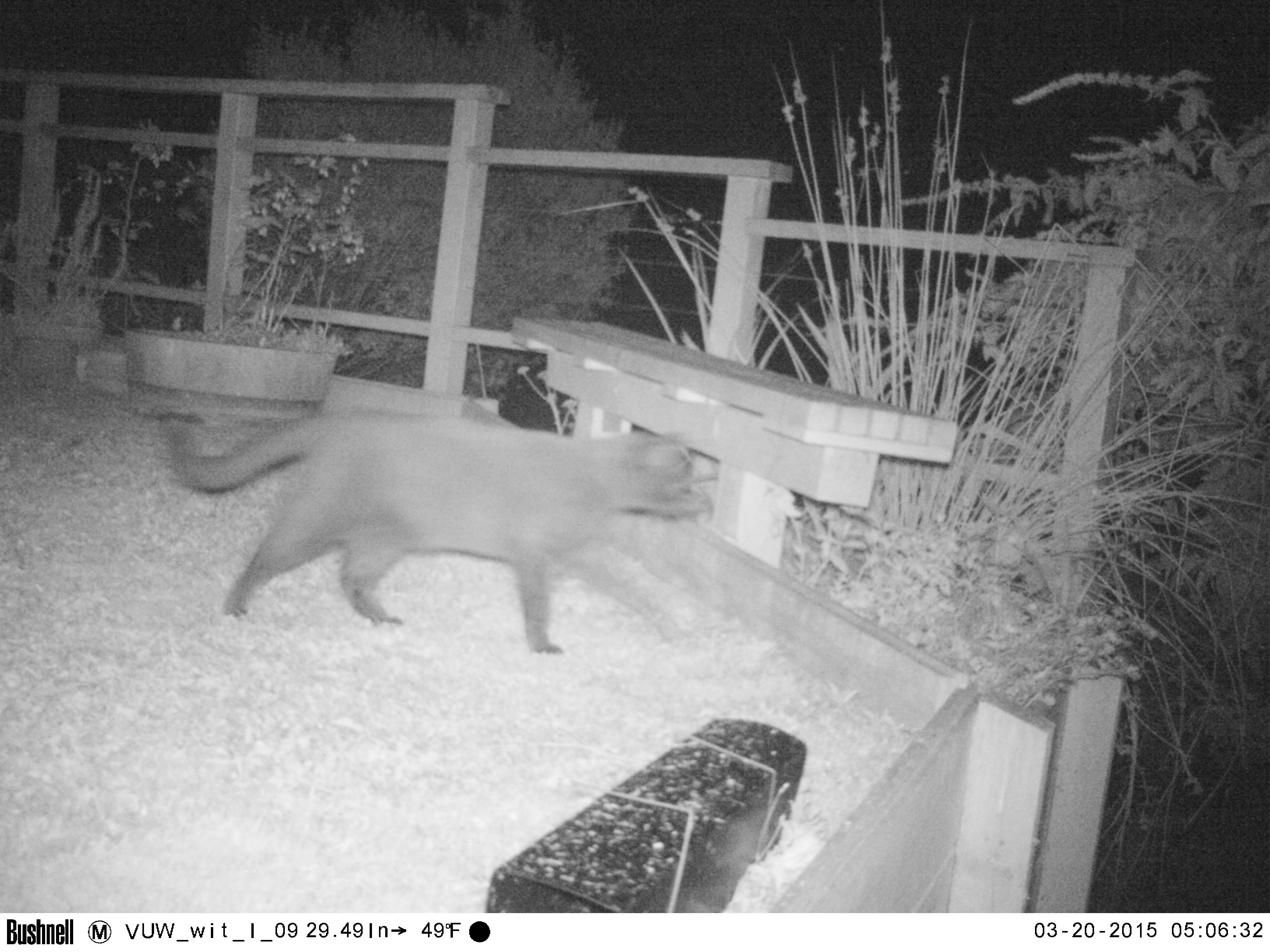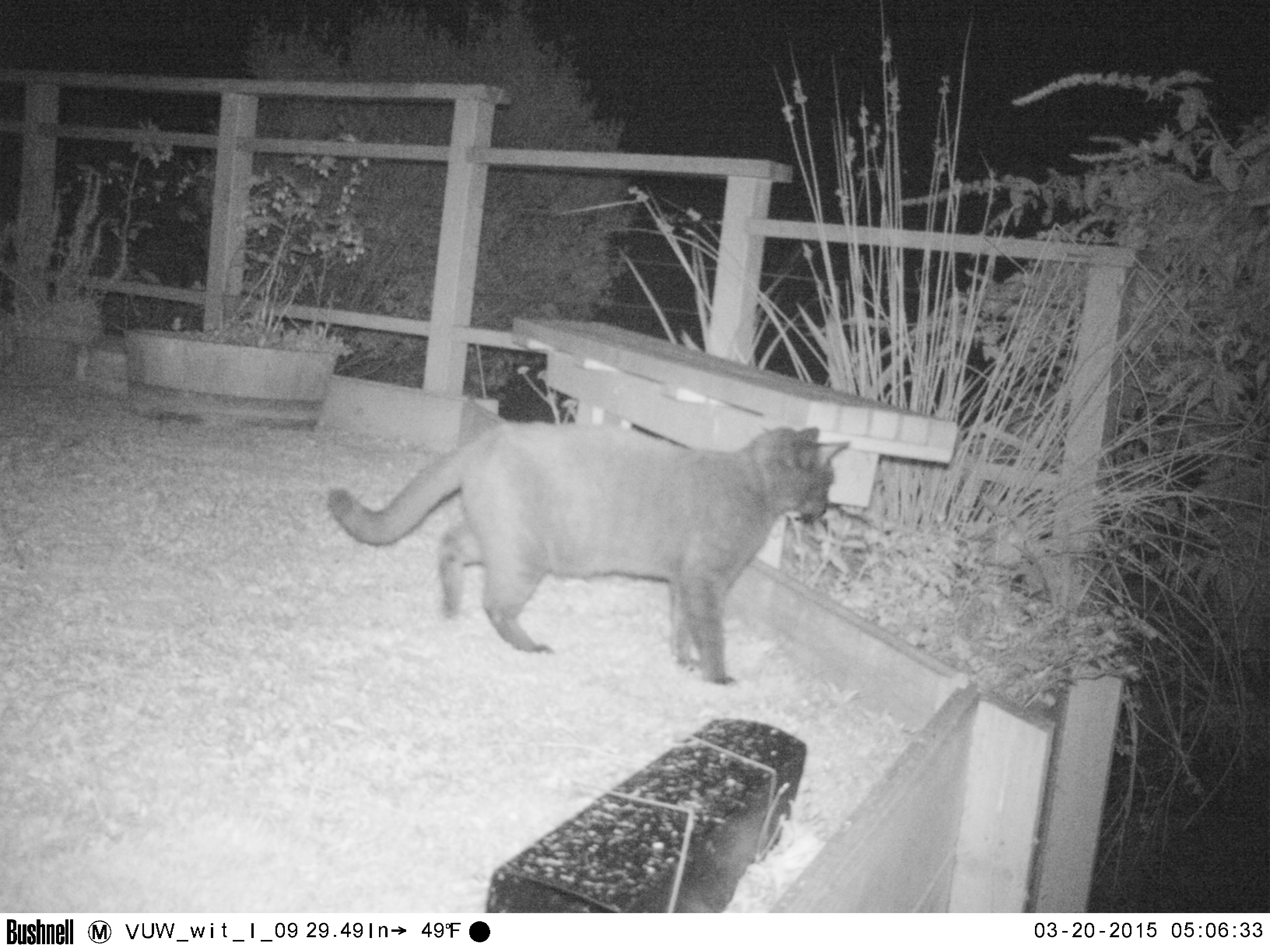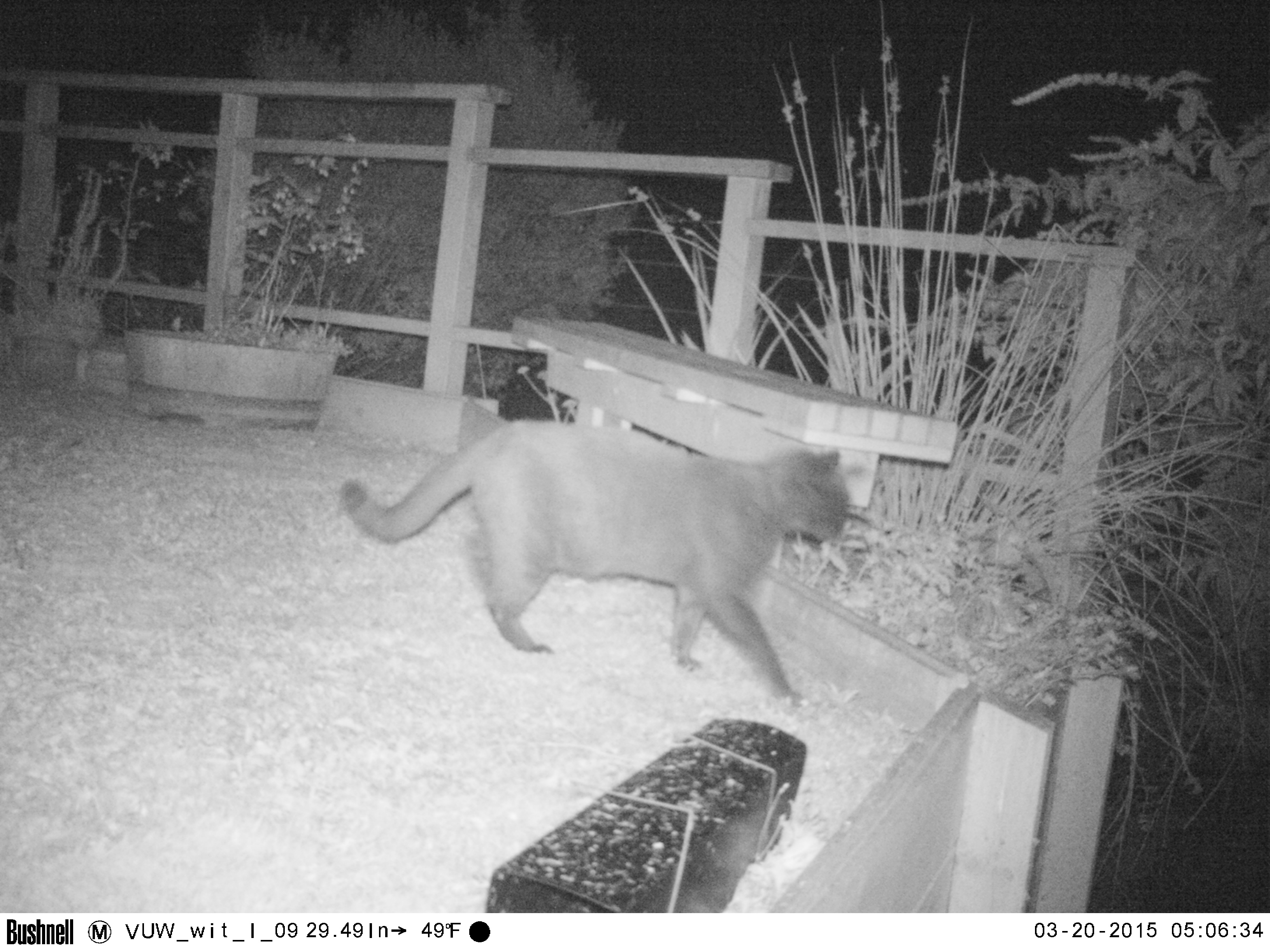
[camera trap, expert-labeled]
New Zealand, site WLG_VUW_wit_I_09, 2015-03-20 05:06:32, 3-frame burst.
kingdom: Animalia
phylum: Chordata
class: Mammalia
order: Carnivora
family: Felidae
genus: Felis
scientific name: Felis catus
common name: domestic cat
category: cat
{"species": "cat (domestic cat) (Felis catus)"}